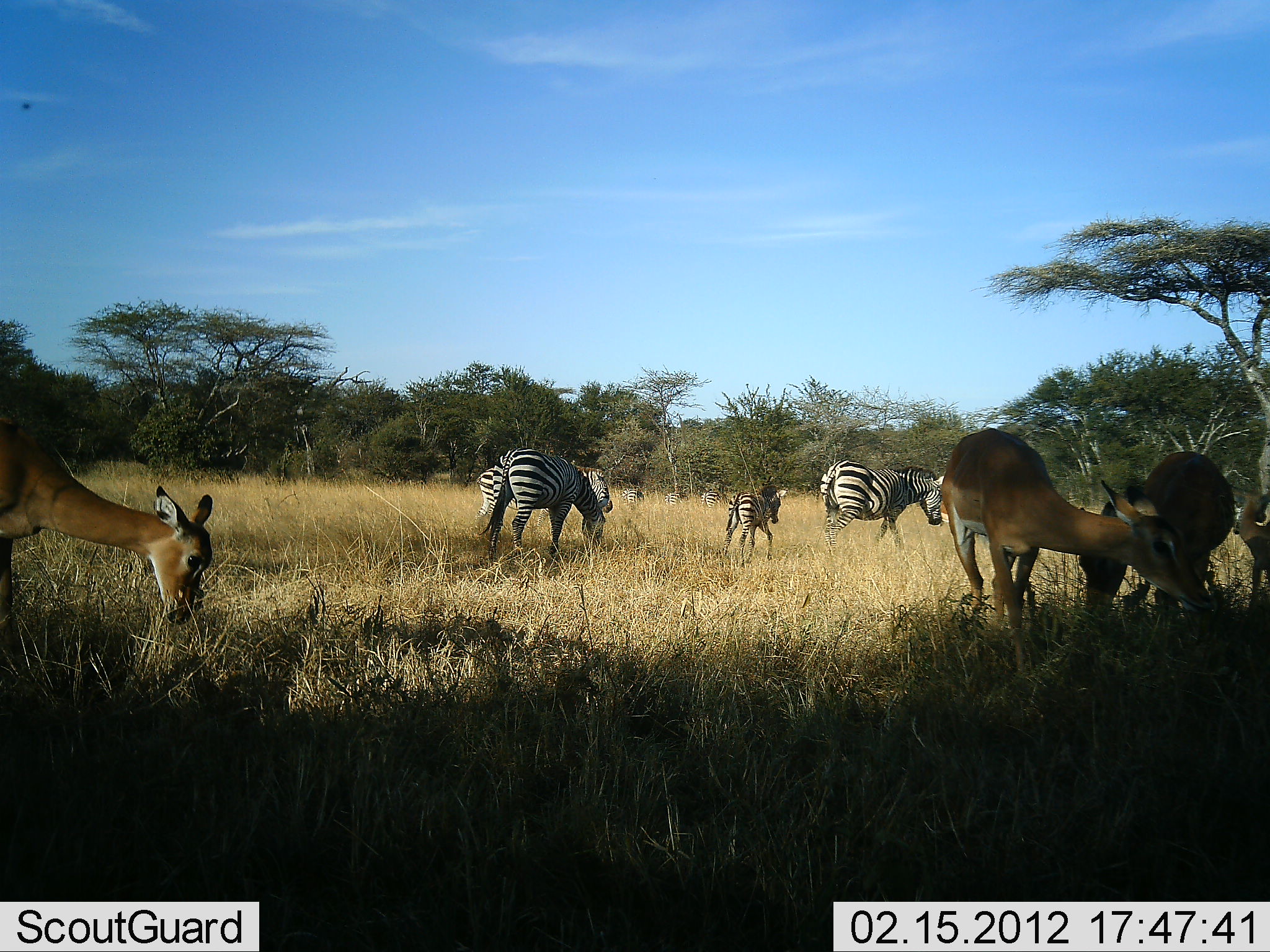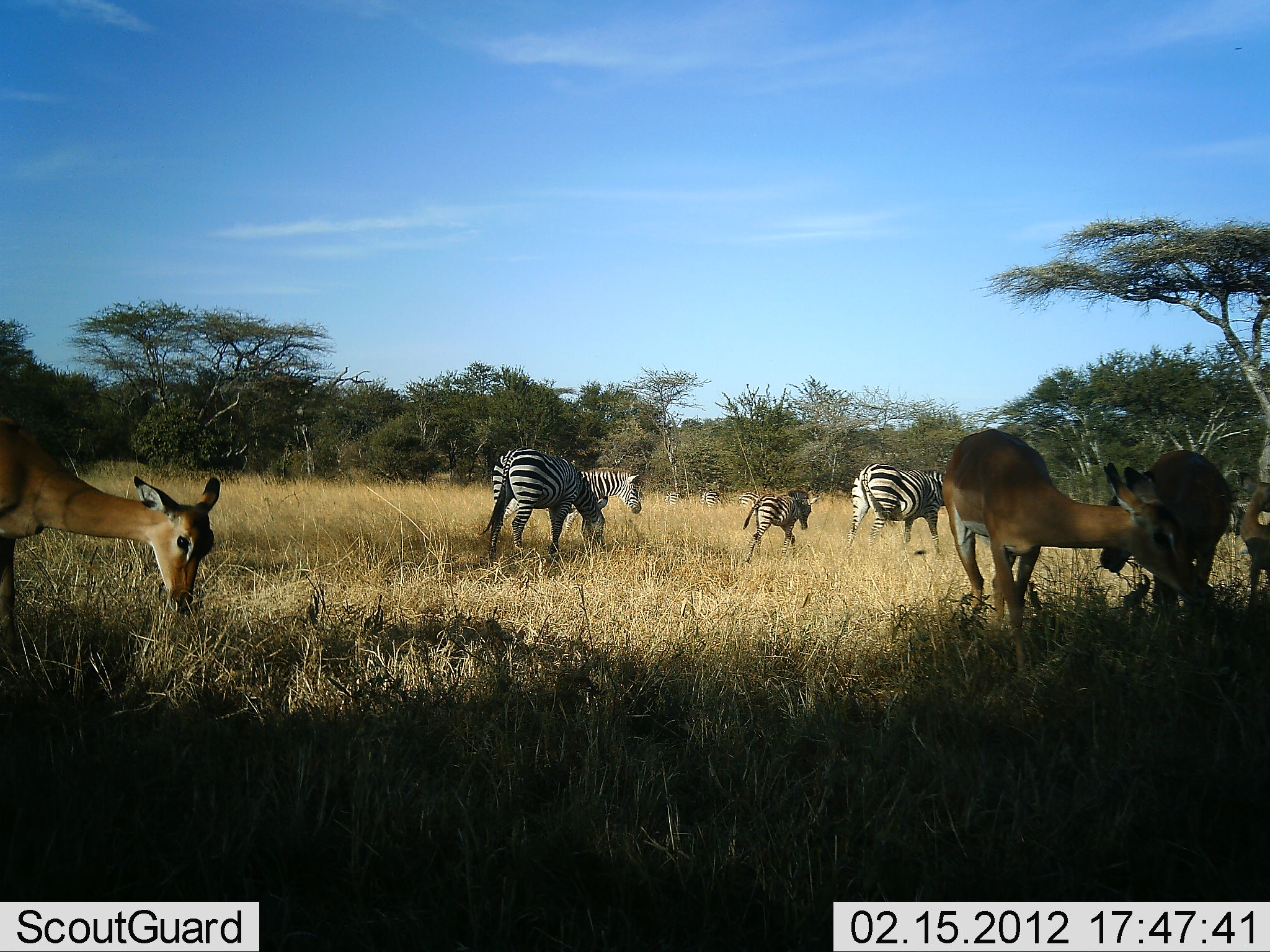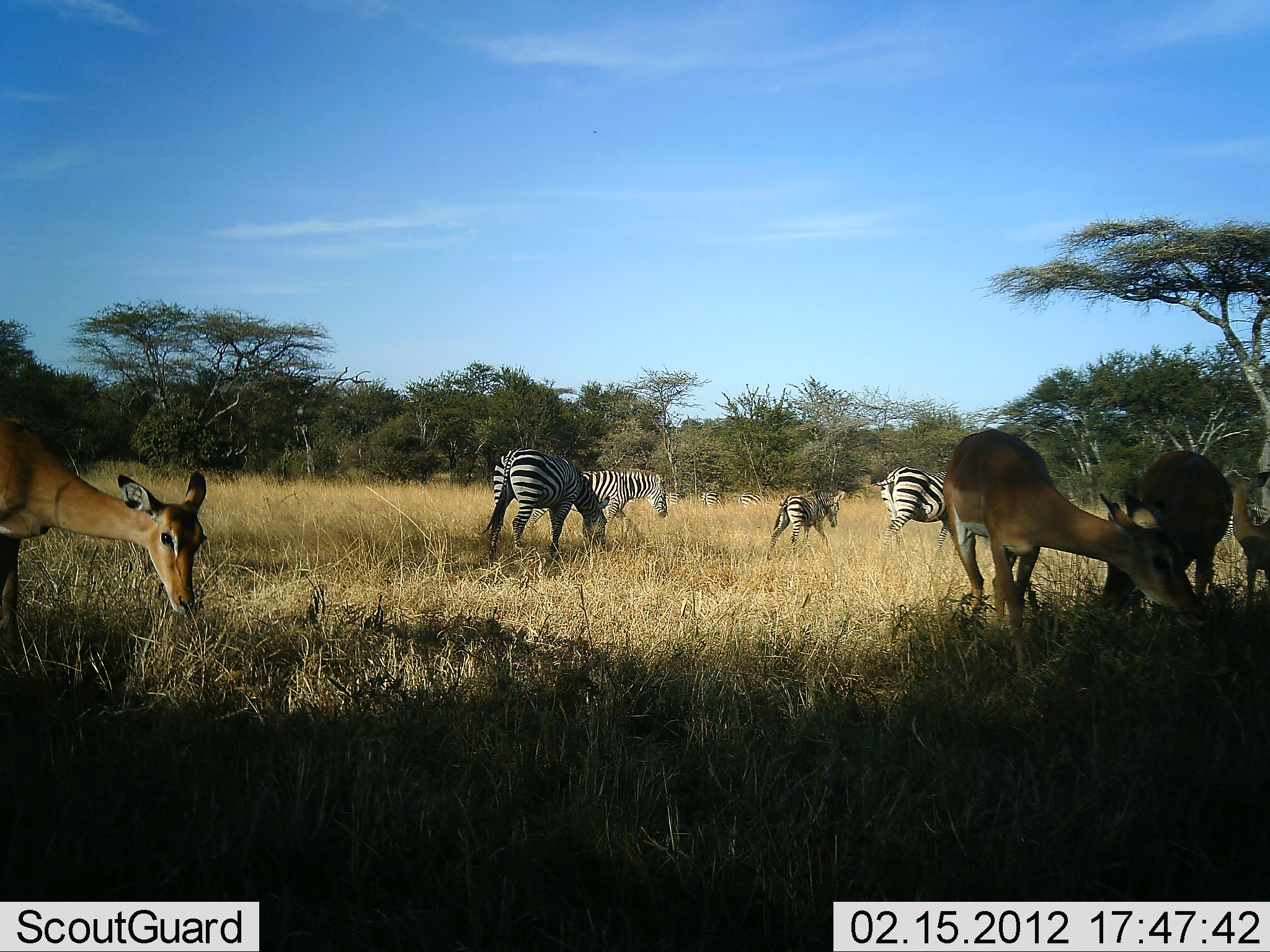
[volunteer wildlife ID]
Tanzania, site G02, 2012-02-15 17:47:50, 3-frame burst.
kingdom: Animalia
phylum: Chordata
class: Mammalia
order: Artiodactyla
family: Bovidae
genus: Aepyceros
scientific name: Aepyceros melampus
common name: impala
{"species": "impala (Aepyceros melampus)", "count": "4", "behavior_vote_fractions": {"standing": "15%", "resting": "0%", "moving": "0%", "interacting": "0%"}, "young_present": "8%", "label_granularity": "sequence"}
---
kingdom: Animalia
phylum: Chordata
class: Mammalia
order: Perissodactyla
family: Equidae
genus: Equus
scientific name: Equus quagga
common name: plains zebra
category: zebra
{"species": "zebra (plains zebra) (Equus quagga)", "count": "4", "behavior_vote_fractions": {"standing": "19%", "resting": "0%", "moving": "90%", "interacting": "0%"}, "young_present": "62%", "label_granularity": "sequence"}